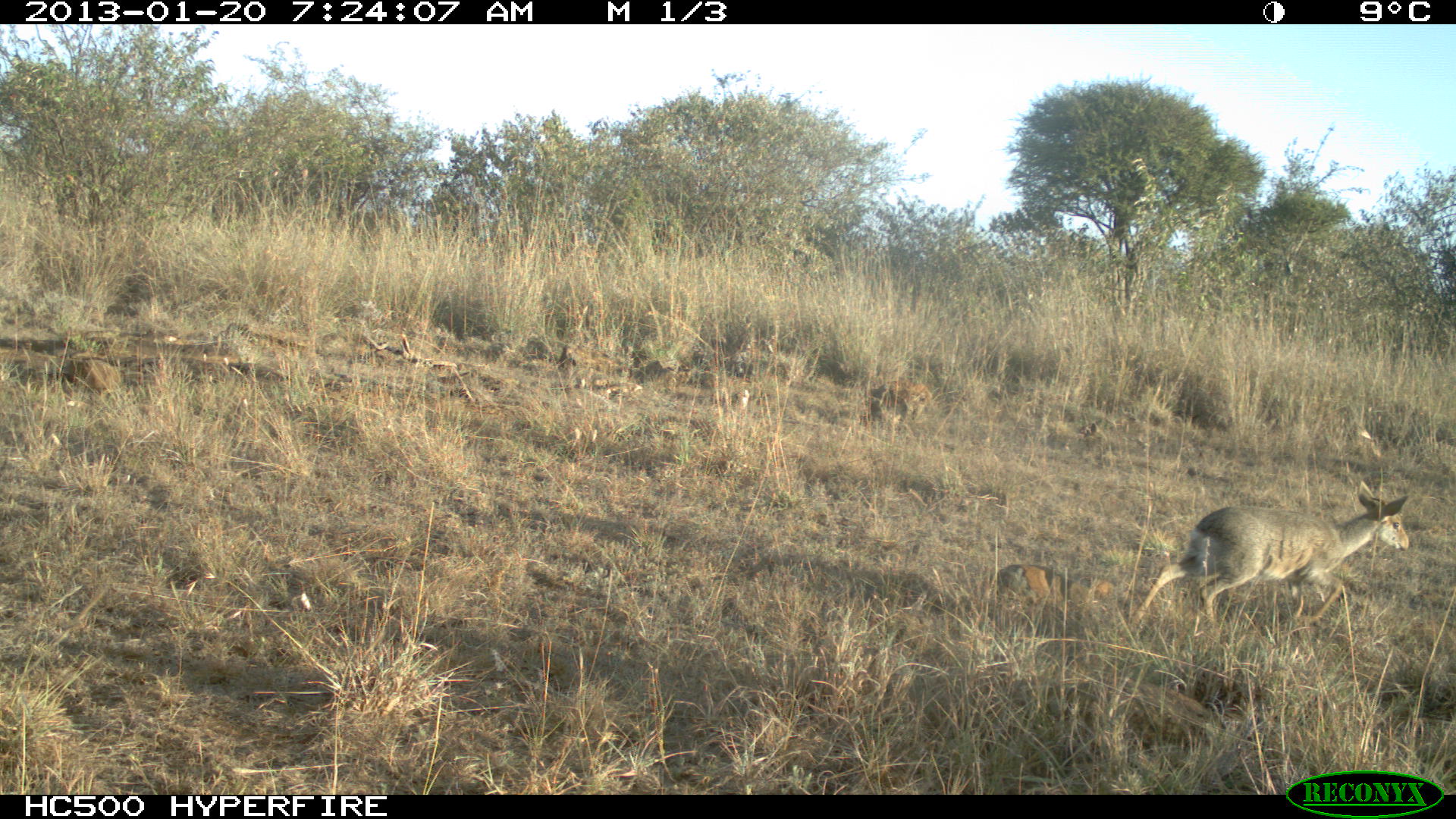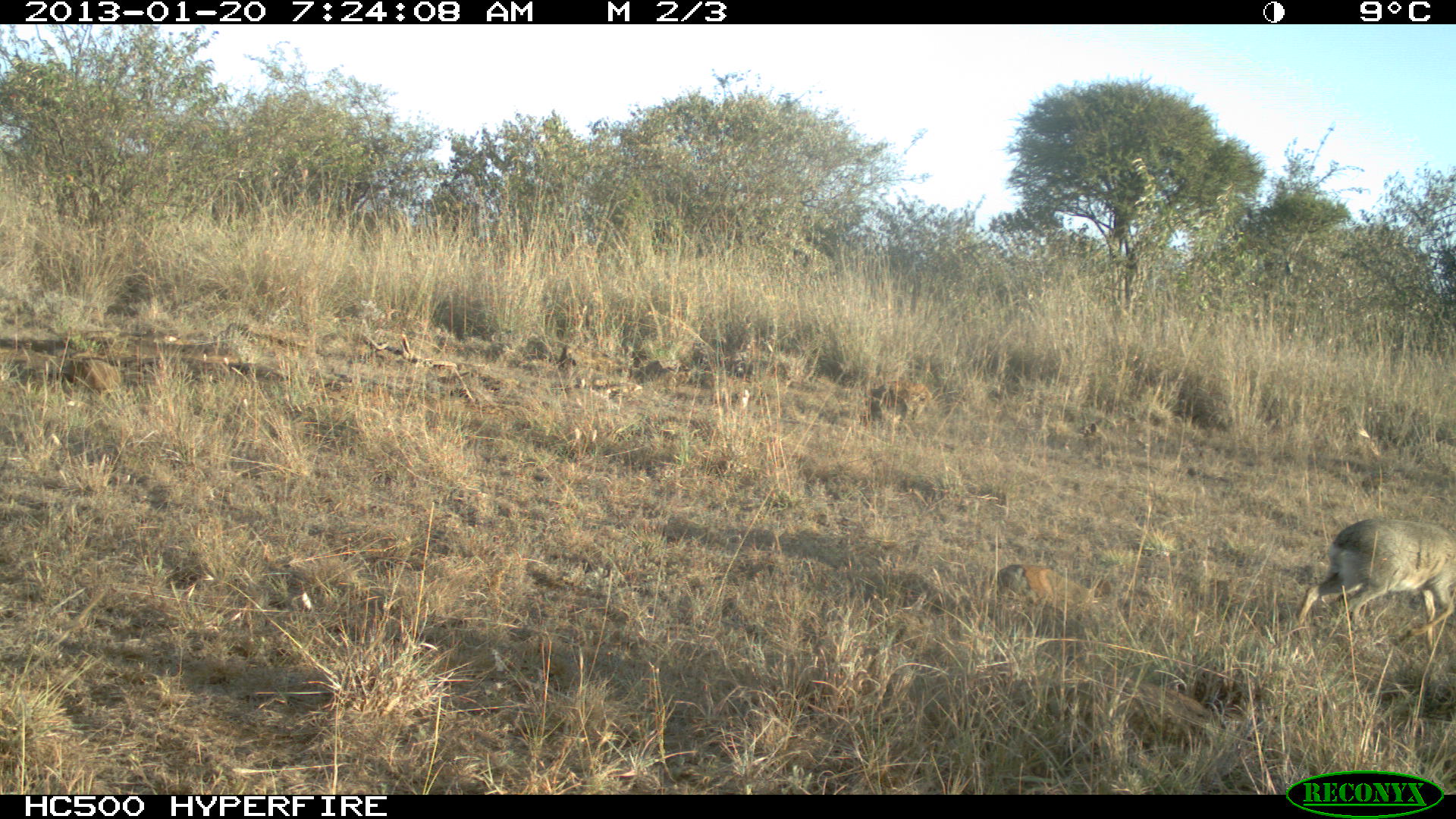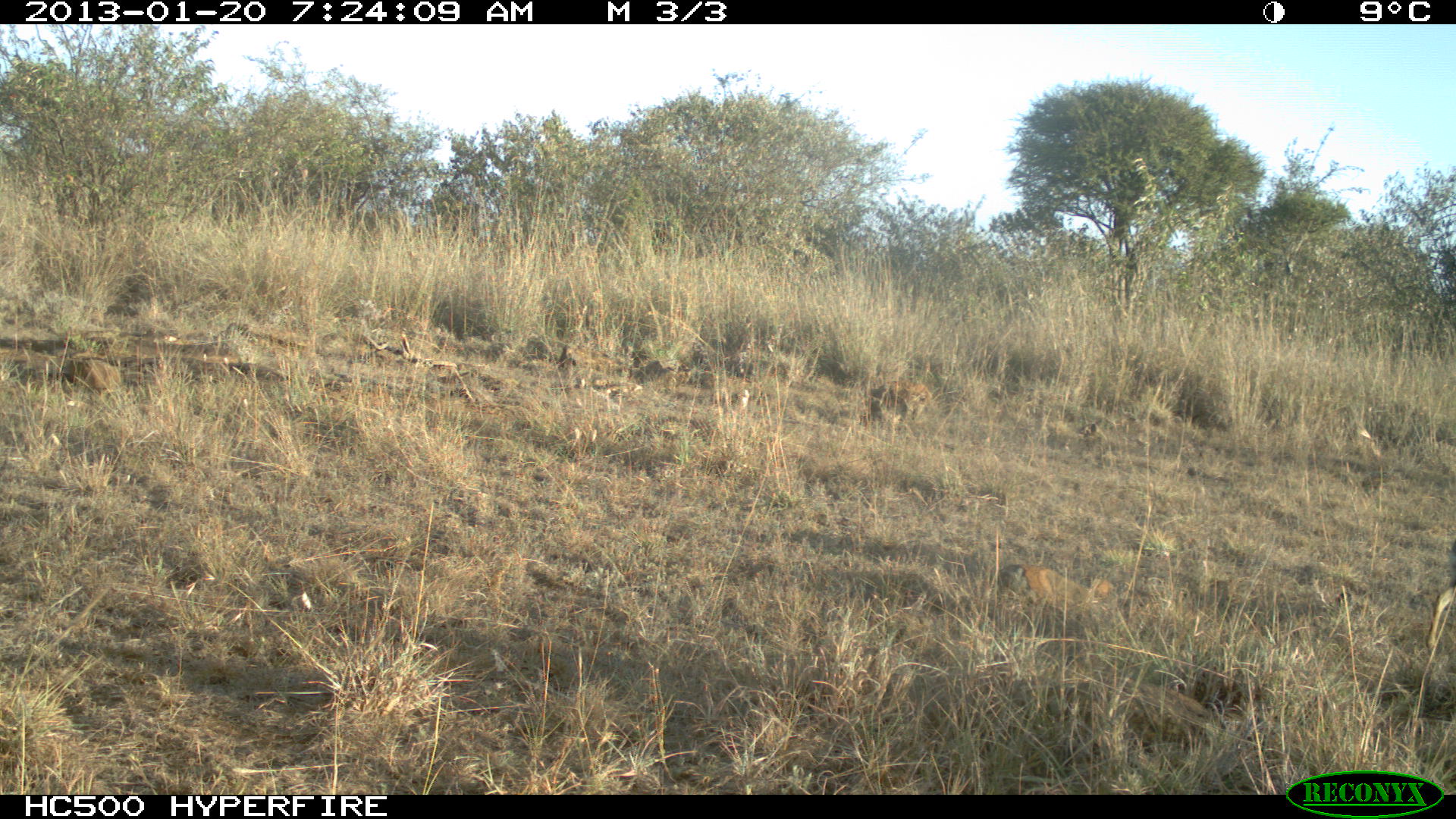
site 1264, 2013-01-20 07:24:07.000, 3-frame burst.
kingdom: Animalia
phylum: Chordata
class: Mammalia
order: Artiodactyla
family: Bovidae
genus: Madoqua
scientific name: Madoqua guentheri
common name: günther's dik-dik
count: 1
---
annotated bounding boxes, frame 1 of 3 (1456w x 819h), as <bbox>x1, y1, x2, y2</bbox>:
madoqua guentheri: <bbox>1126, 477, 1411, 633</bbox>; <bbox>993, 559, 1112, 625</bbox>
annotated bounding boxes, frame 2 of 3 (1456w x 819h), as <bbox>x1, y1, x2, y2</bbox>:
madoqua guentheri: <bbox>1295, 516, 1456, 641</bbox>; <bbox>989, 560, 1102, 621</bbox>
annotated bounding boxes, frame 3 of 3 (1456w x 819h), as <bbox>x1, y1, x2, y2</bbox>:
madoqua guentheri: <bbox>989, 560, 1114, 619</bbox>; <bbox>1420, 539, 1456, 652</bbox>